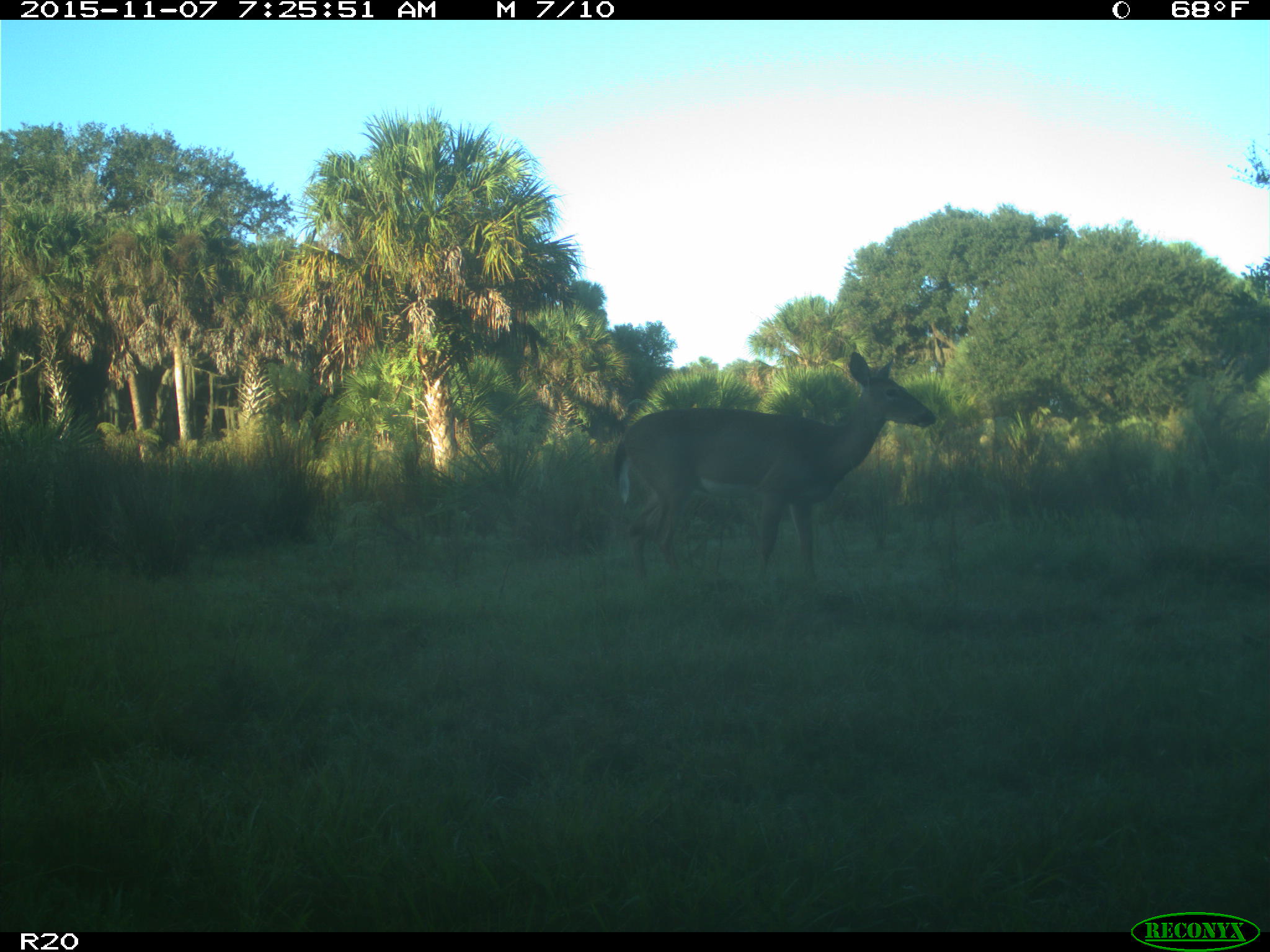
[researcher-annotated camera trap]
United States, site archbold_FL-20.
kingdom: Animalia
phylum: Chordata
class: Mammalia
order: Artiodactyla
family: Cervidae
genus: Odocoileus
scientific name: Odocoileus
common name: deer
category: unidentified deer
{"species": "unidentified deer (deer) (Odocoileus)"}